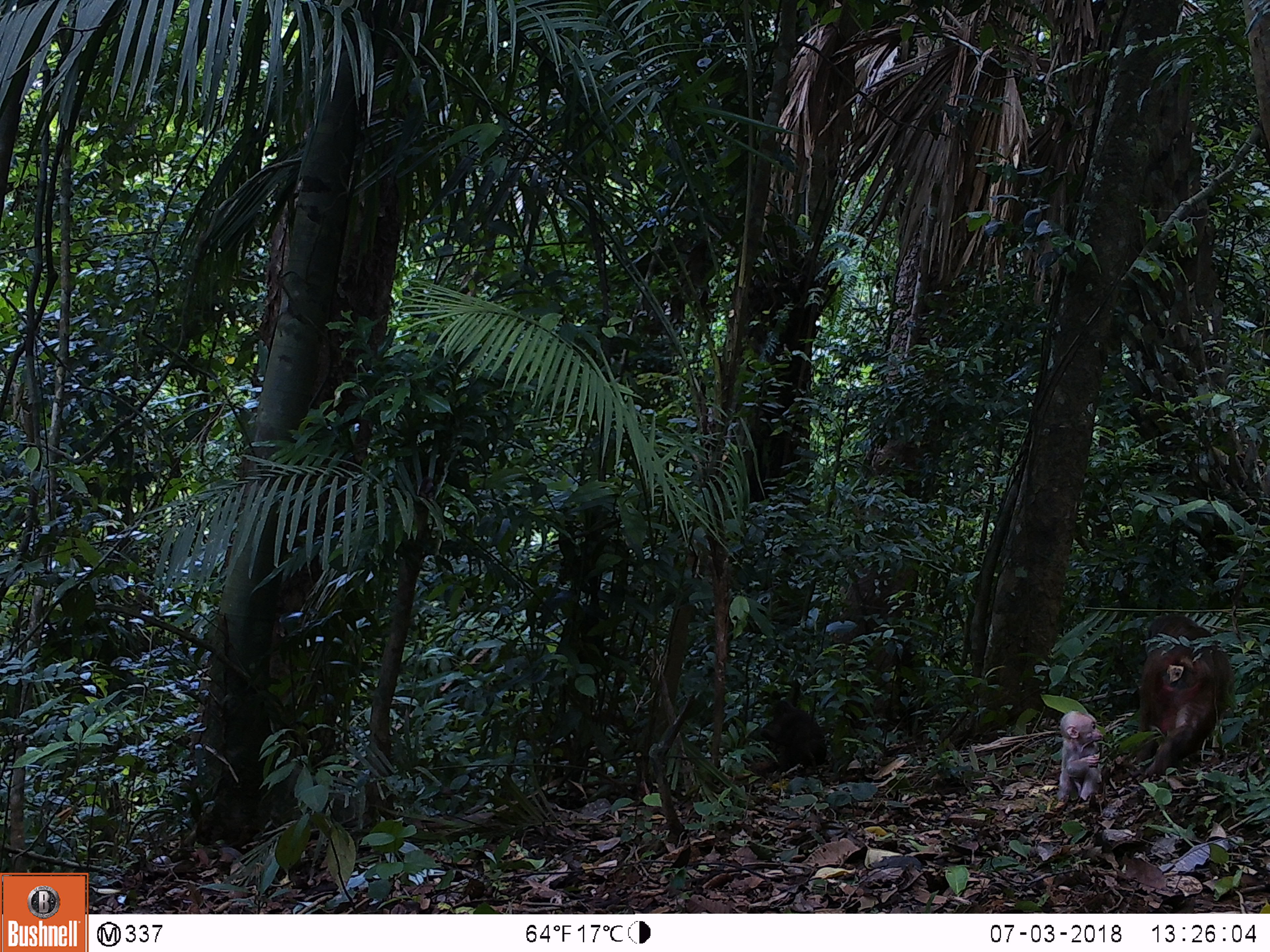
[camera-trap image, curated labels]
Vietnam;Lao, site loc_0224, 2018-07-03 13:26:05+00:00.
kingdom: Animalia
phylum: Chordata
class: Mammalia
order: Primates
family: Cercopithecidae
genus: Macaca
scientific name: Macaca arctoides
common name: stump-tailed macaque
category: stump tailed macaque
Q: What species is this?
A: Stump tailed macaque (stump-tailed macaque) (Macaca arctoides).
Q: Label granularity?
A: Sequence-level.